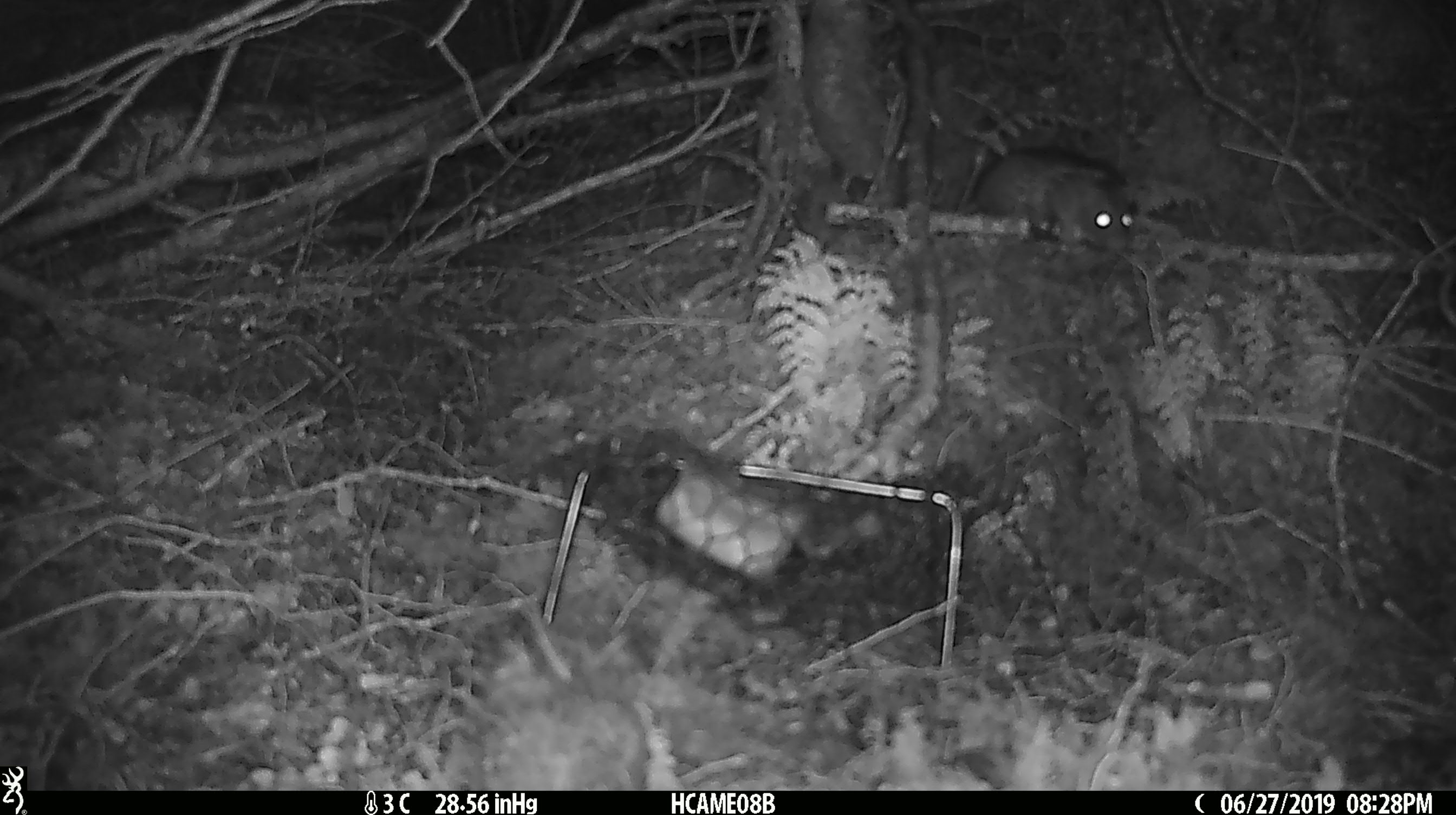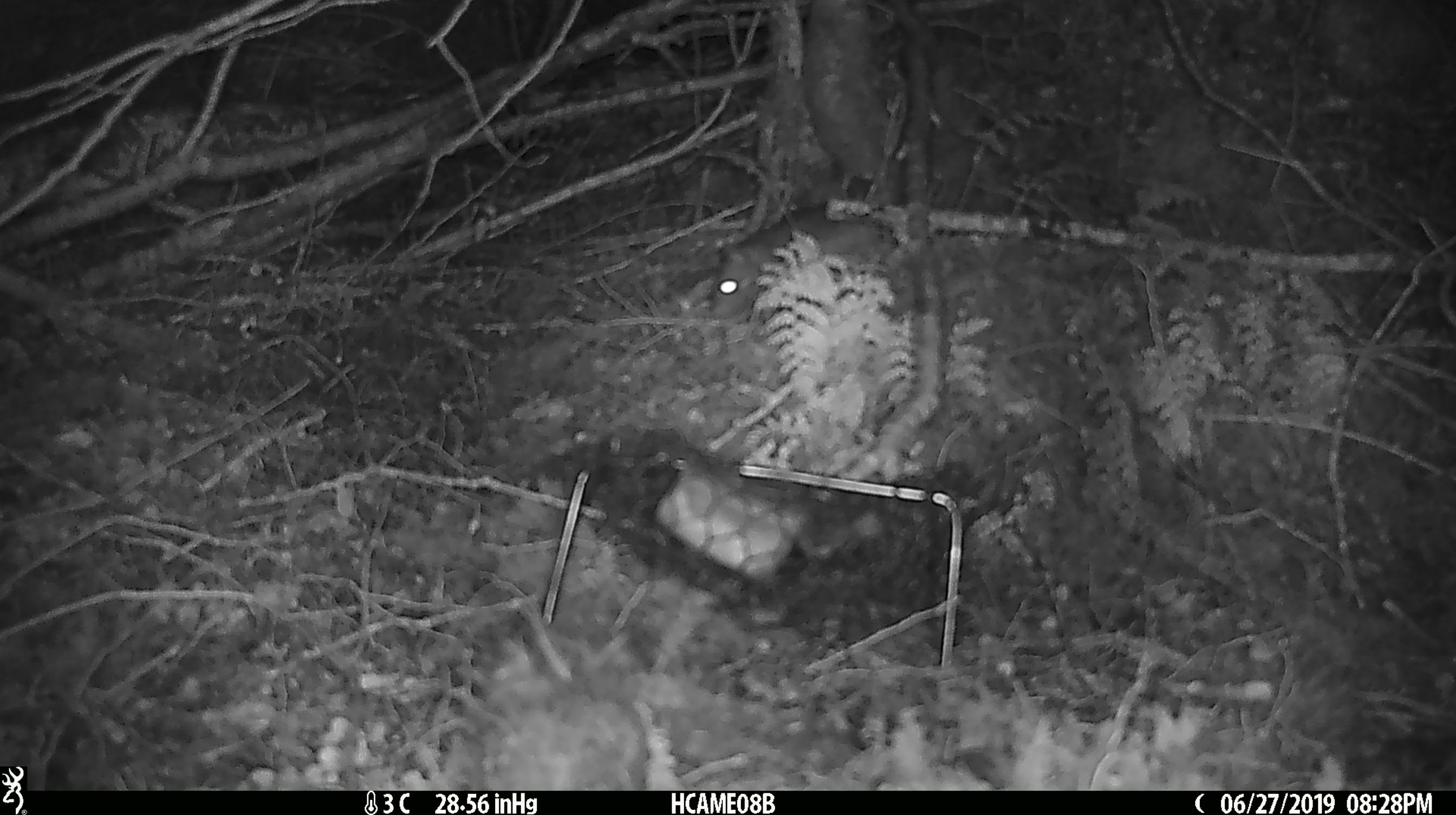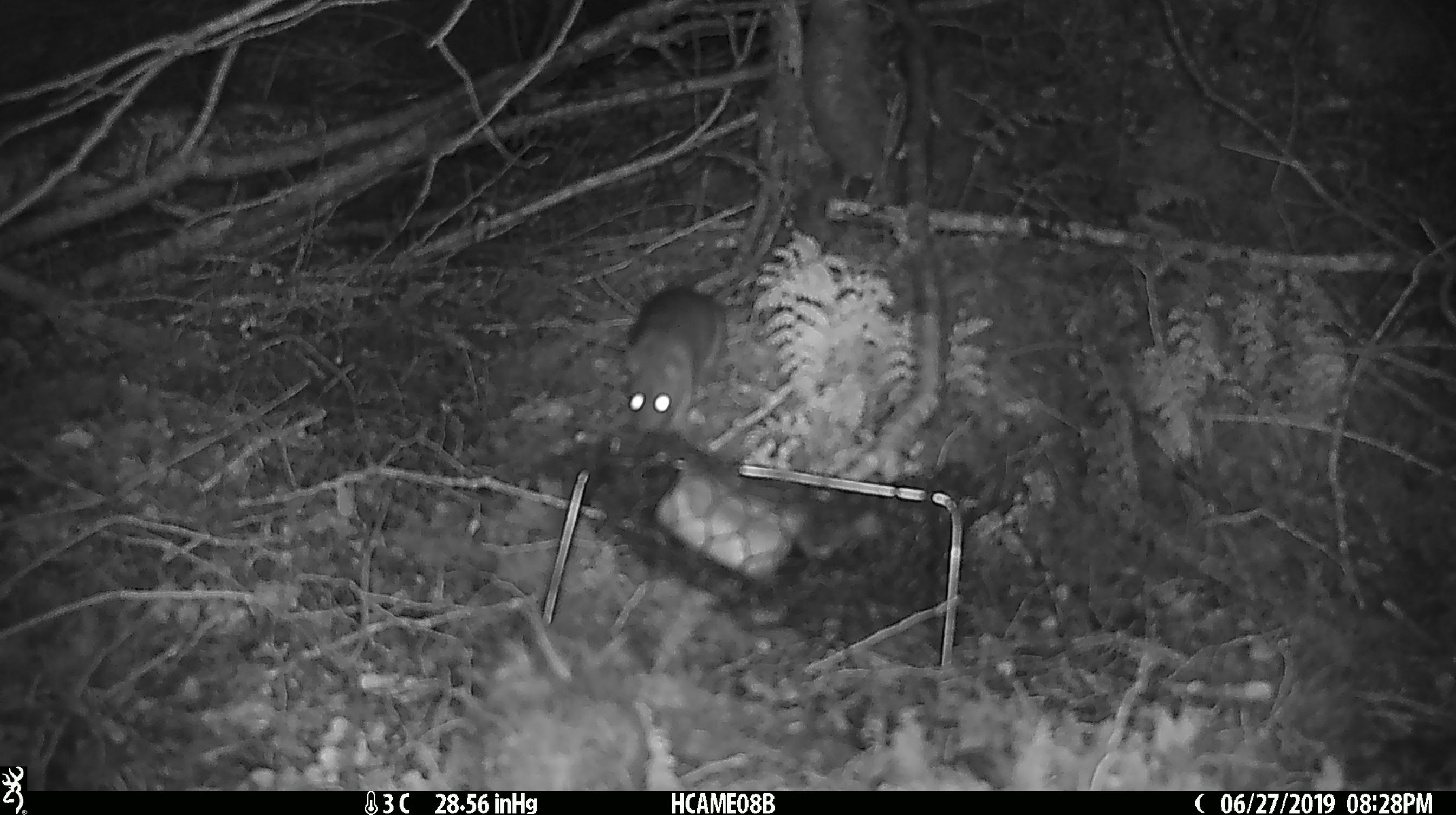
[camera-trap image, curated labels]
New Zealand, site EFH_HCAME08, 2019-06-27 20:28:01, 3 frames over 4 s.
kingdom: Animalia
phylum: Chordata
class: Mammalia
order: Rodentia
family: Muridae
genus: Rattus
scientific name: Rattus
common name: rat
Rat (Rattus).